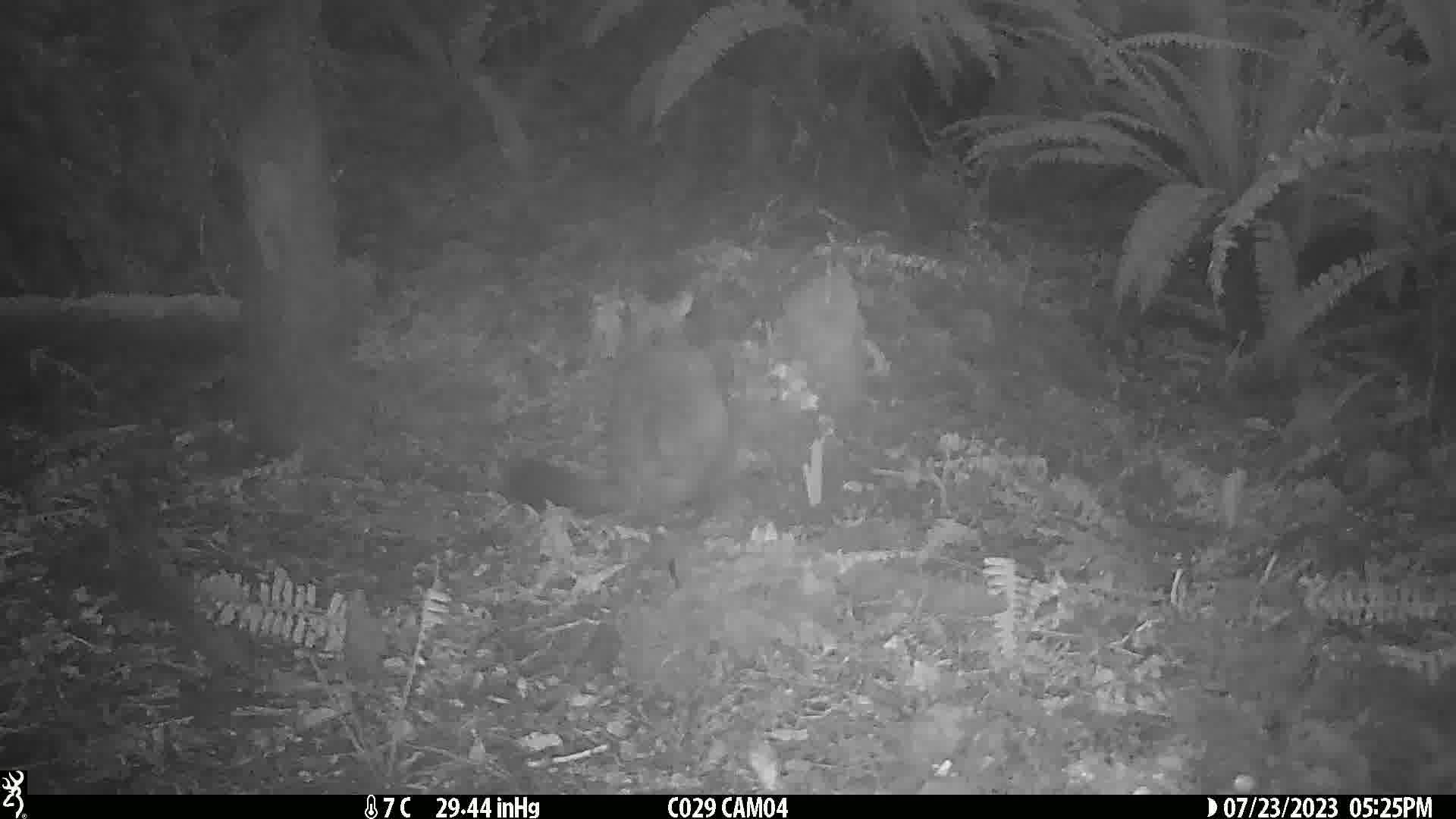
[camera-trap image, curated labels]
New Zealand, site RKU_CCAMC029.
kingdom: Animalia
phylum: Chordata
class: Mammalia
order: Diprotodontia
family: Phalangeridae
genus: Trichosurus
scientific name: Trichosurus vulpecula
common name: common brushtail possum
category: possum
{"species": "possum (common brushtail possum) (Trichosurus vulpecula)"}